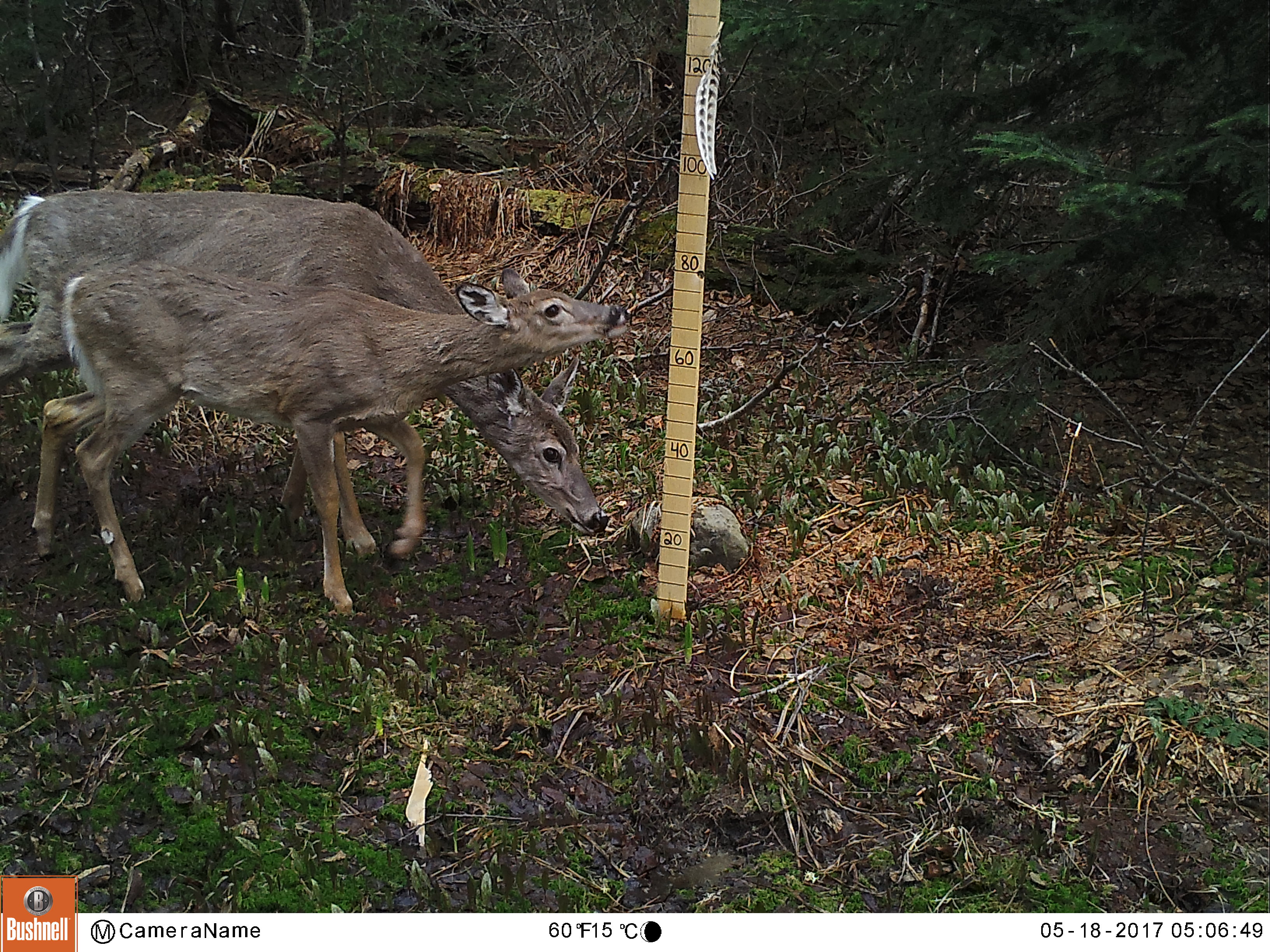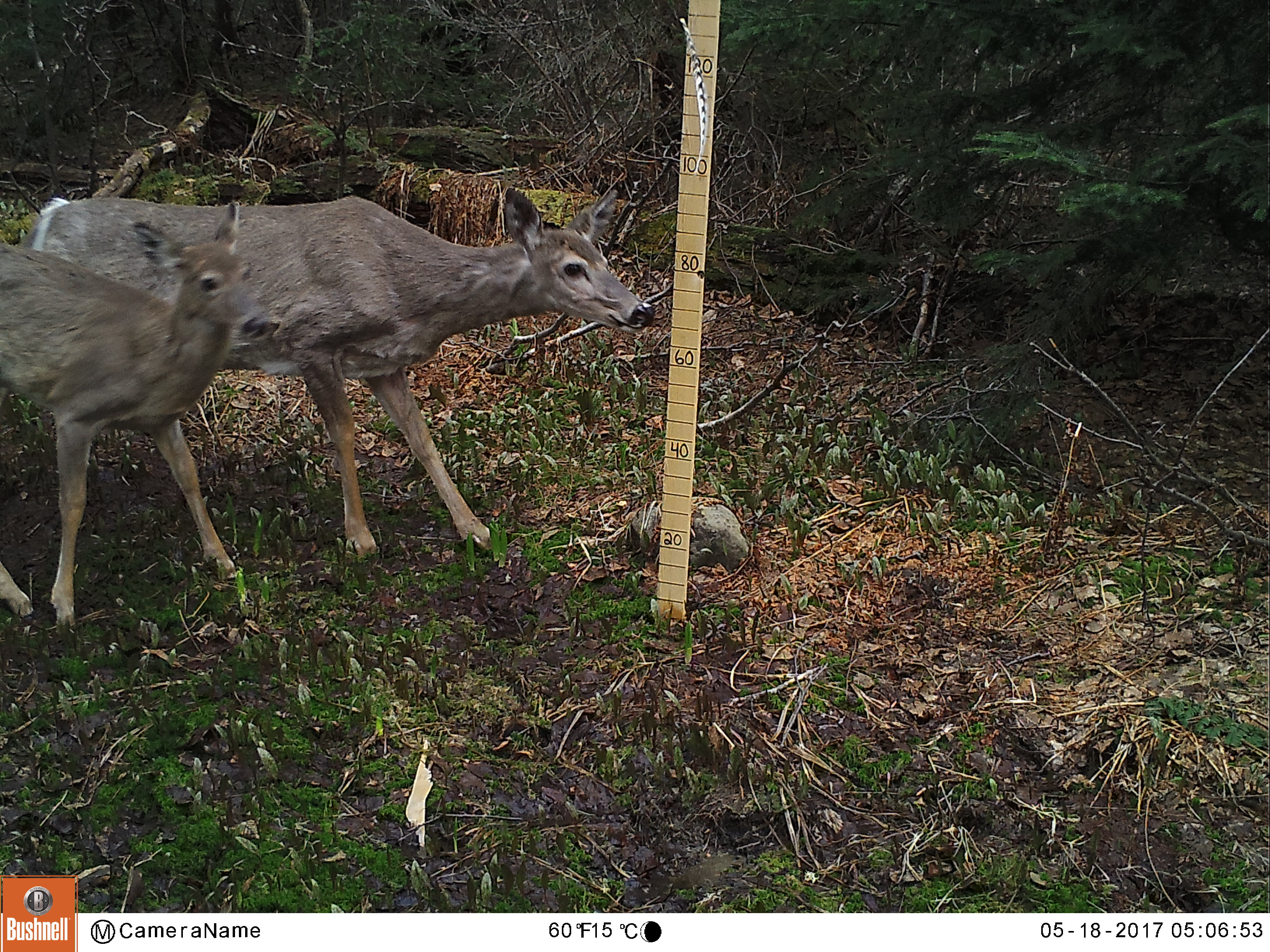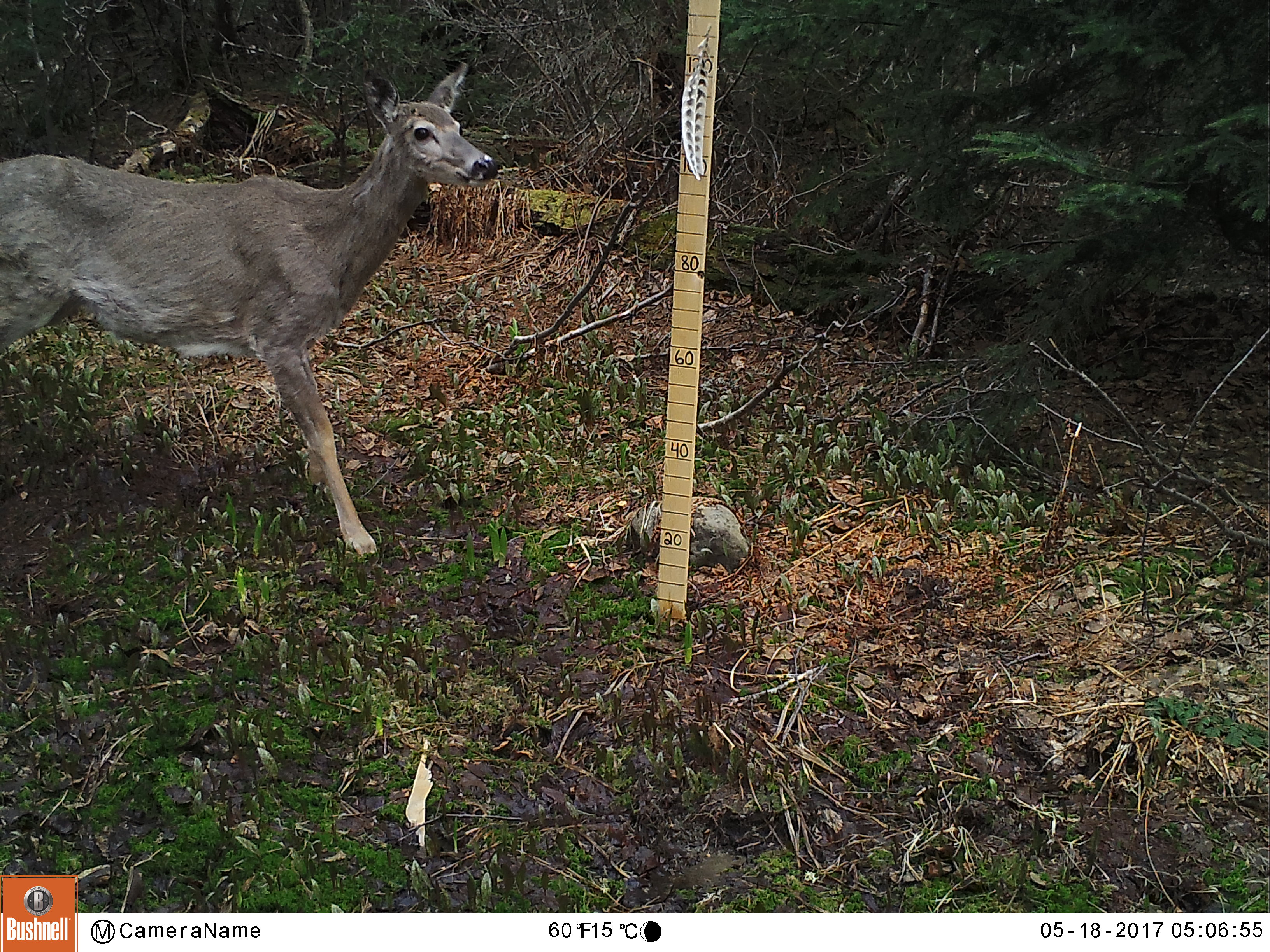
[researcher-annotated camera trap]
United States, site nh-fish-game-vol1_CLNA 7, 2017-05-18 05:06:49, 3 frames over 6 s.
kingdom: Animalia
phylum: Chordata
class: Mammalia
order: Artiodactyla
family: Cervidae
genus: Odocoileus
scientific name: Odocoileus virginianus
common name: white-tailed deer